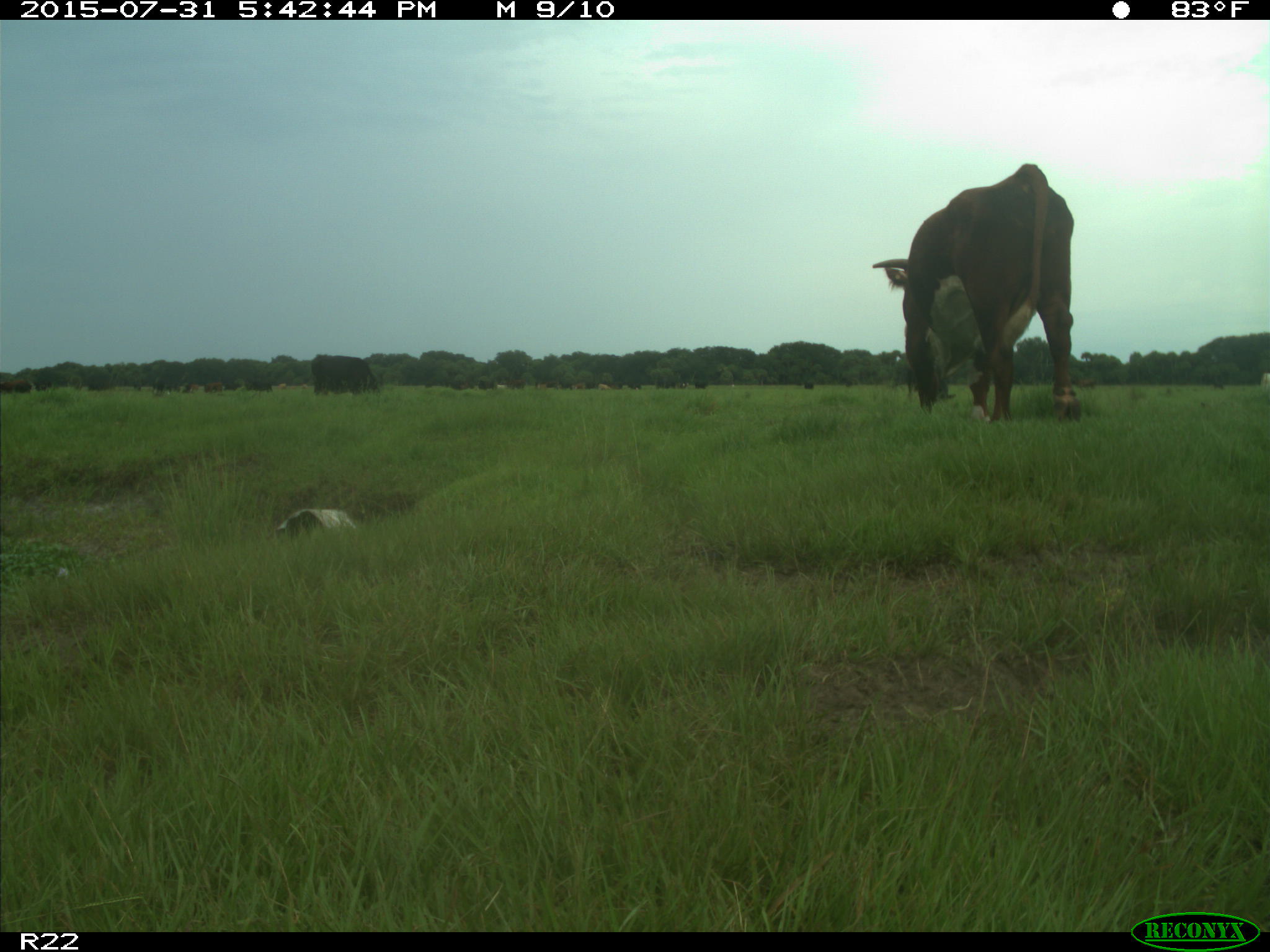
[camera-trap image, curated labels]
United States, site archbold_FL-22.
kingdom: Animalia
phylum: Chordata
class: Mammalia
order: Artiodactyla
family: Bovidae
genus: Bos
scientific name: Bos taurus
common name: domestic cow